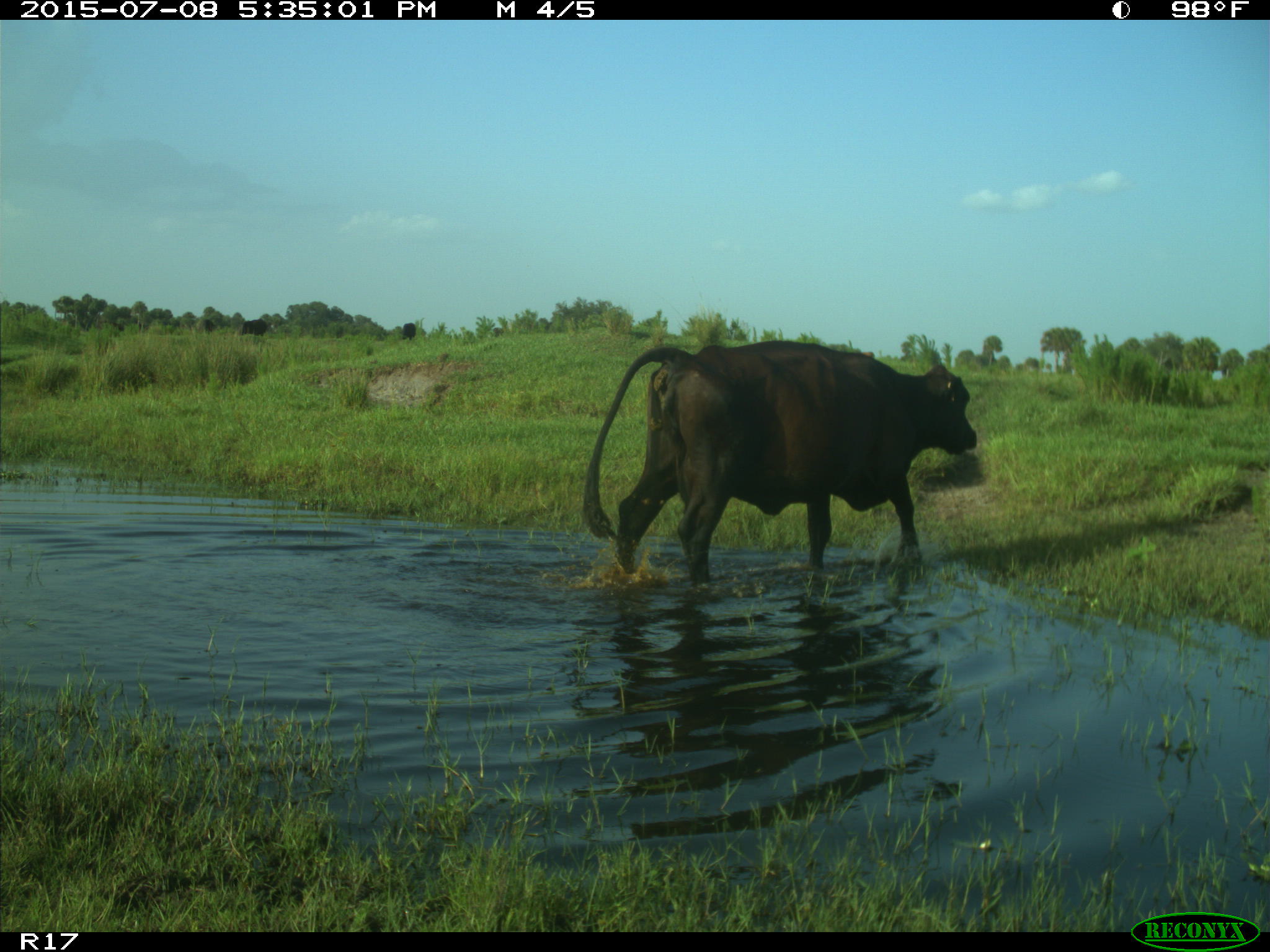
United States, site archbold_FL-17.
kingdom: Animalia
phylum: Chordata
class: Mammalia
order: Artiodactyla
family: Bovidae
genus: Bos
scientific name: Bos taurus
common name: domestic cow